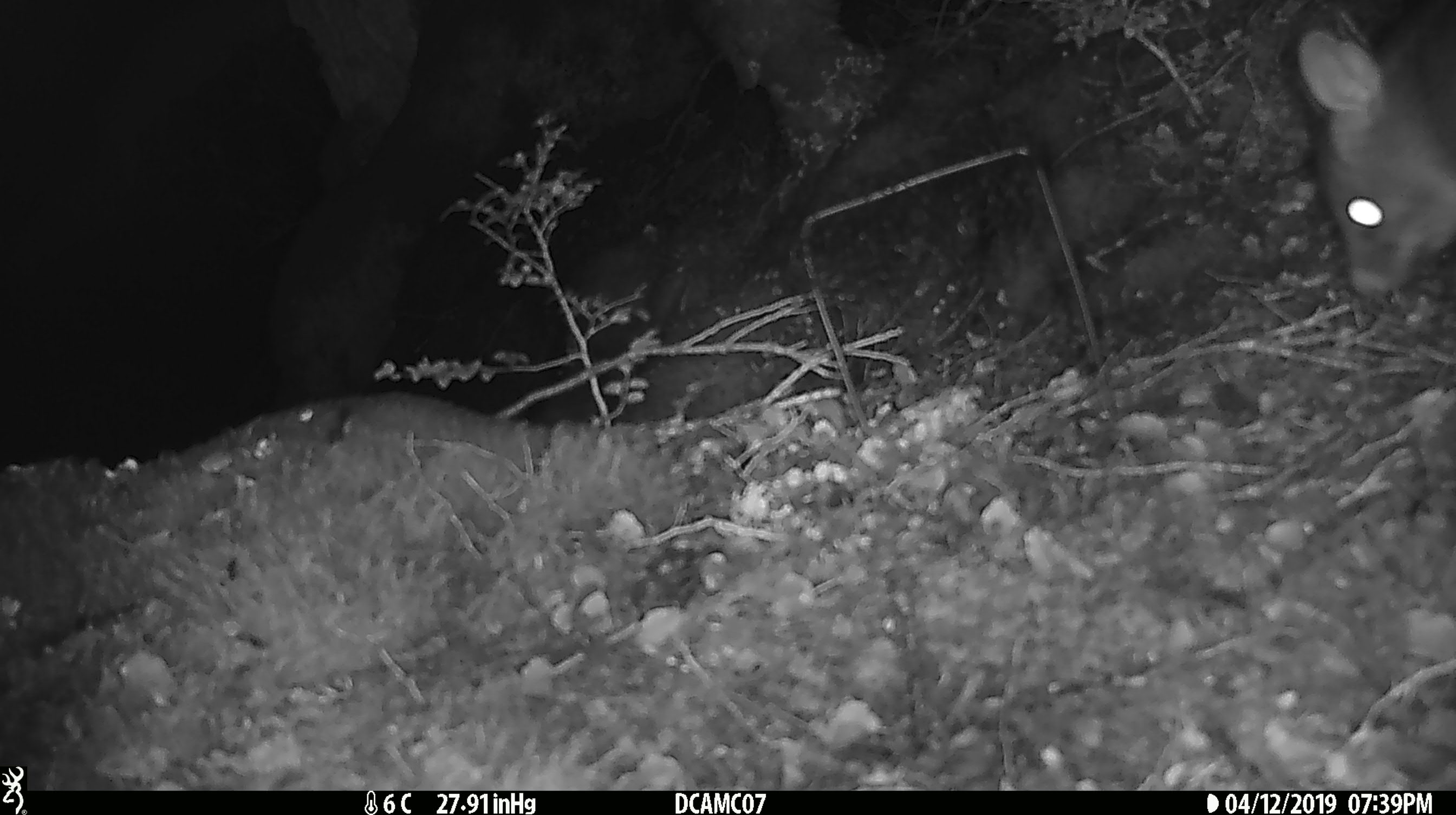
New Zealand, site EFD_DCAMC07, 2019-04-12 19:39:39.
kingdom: Animalia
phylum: Chordata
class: Mammalia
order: Diprotodontia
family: Phalangeridae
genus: Trichosurus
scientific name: Trichosurus vulpecula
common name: common brushtail possum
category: possum